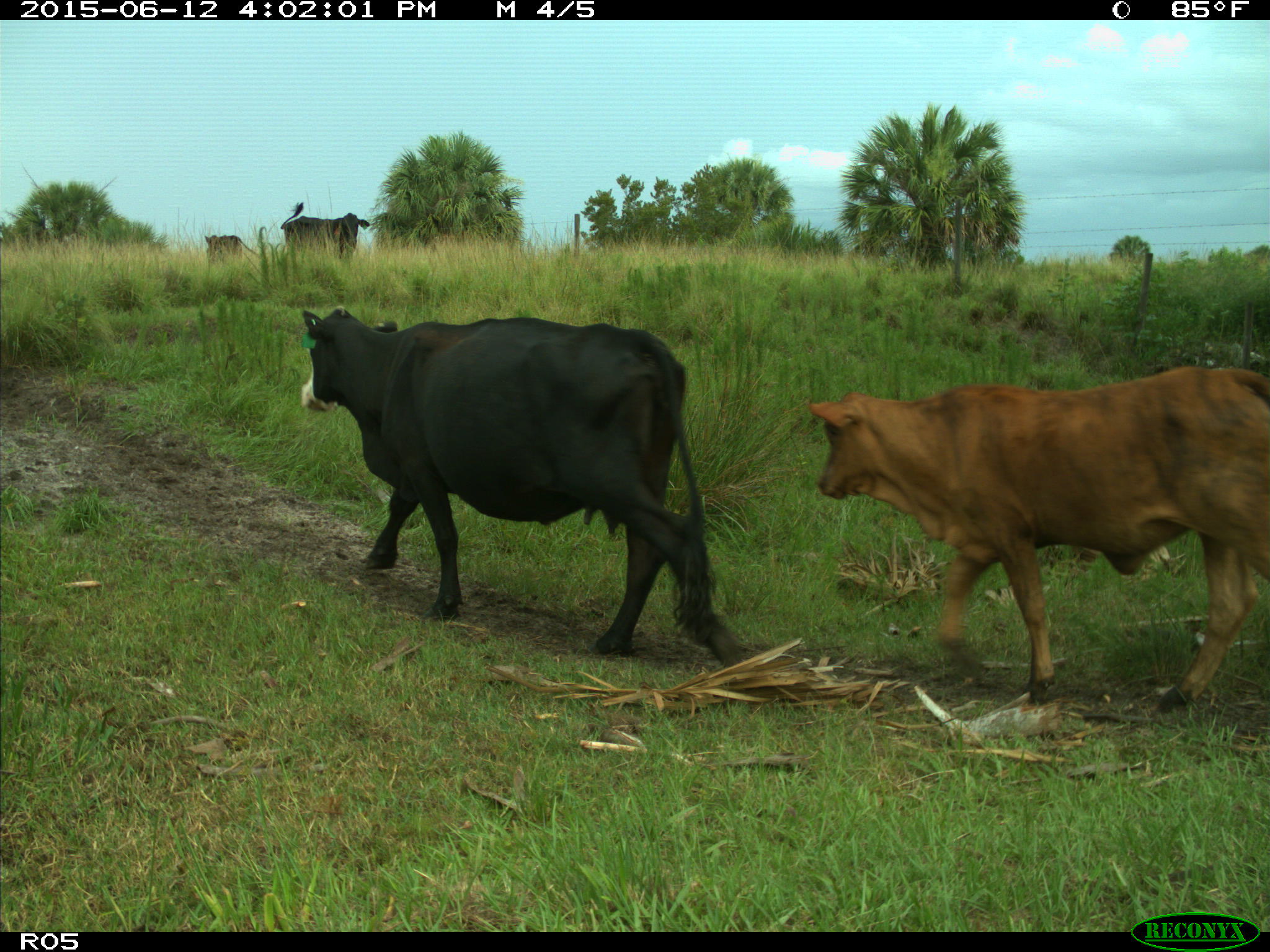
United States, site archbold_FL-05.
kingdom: Animalia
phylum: Chordata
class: Mammalia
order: Artiodactyla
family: Bovidae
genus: Bos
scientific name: Bos taurus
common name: domestic cow